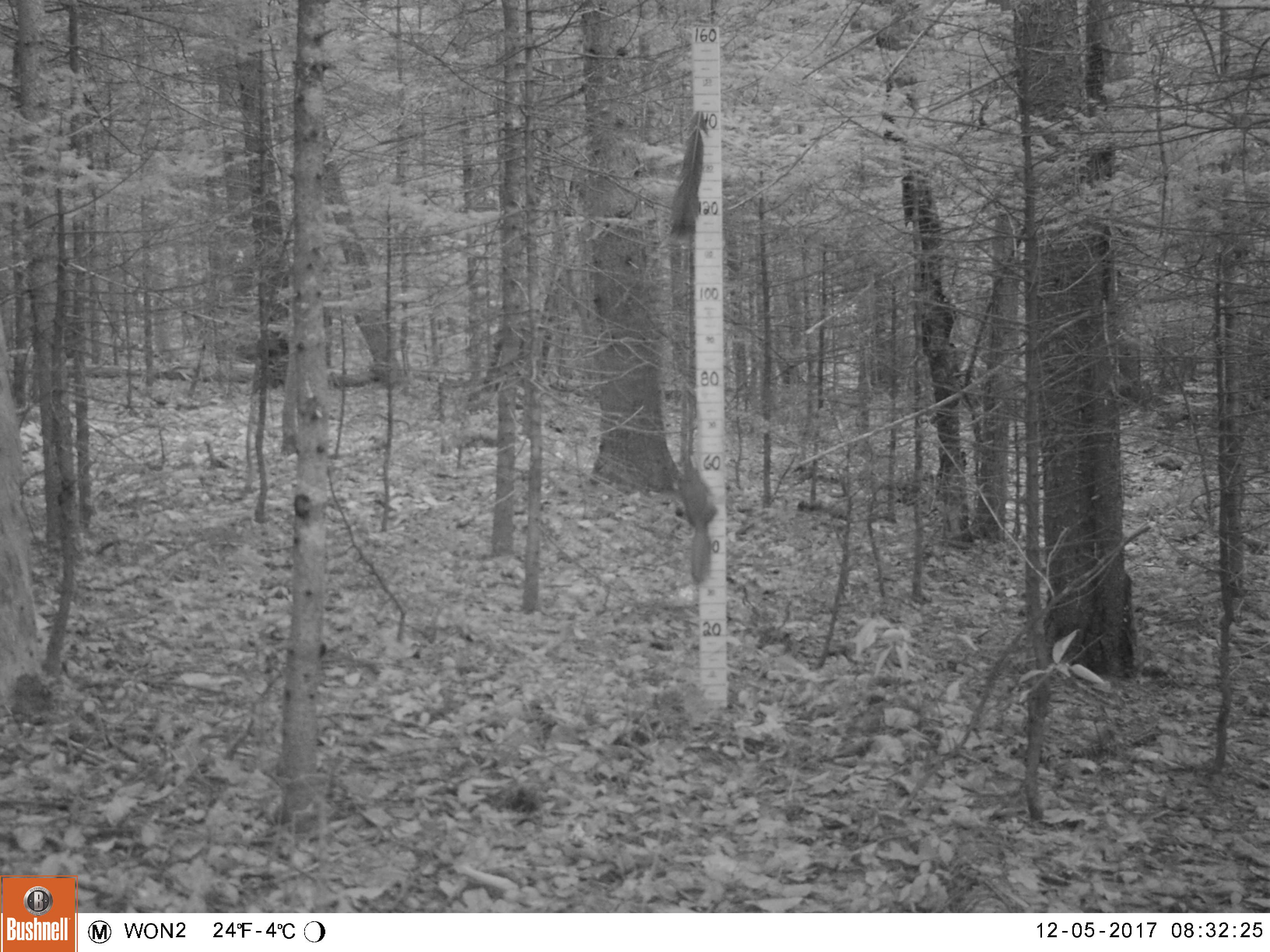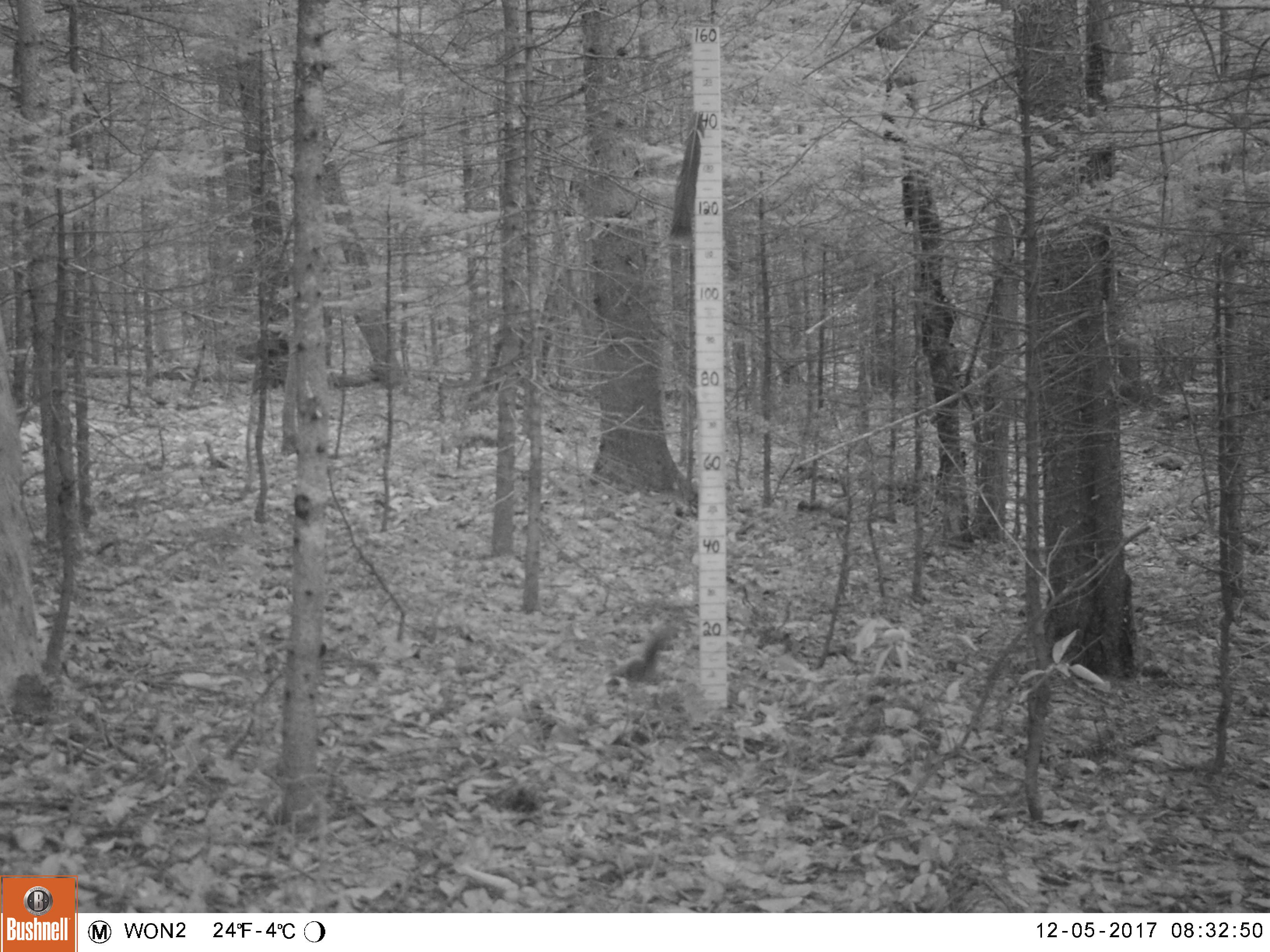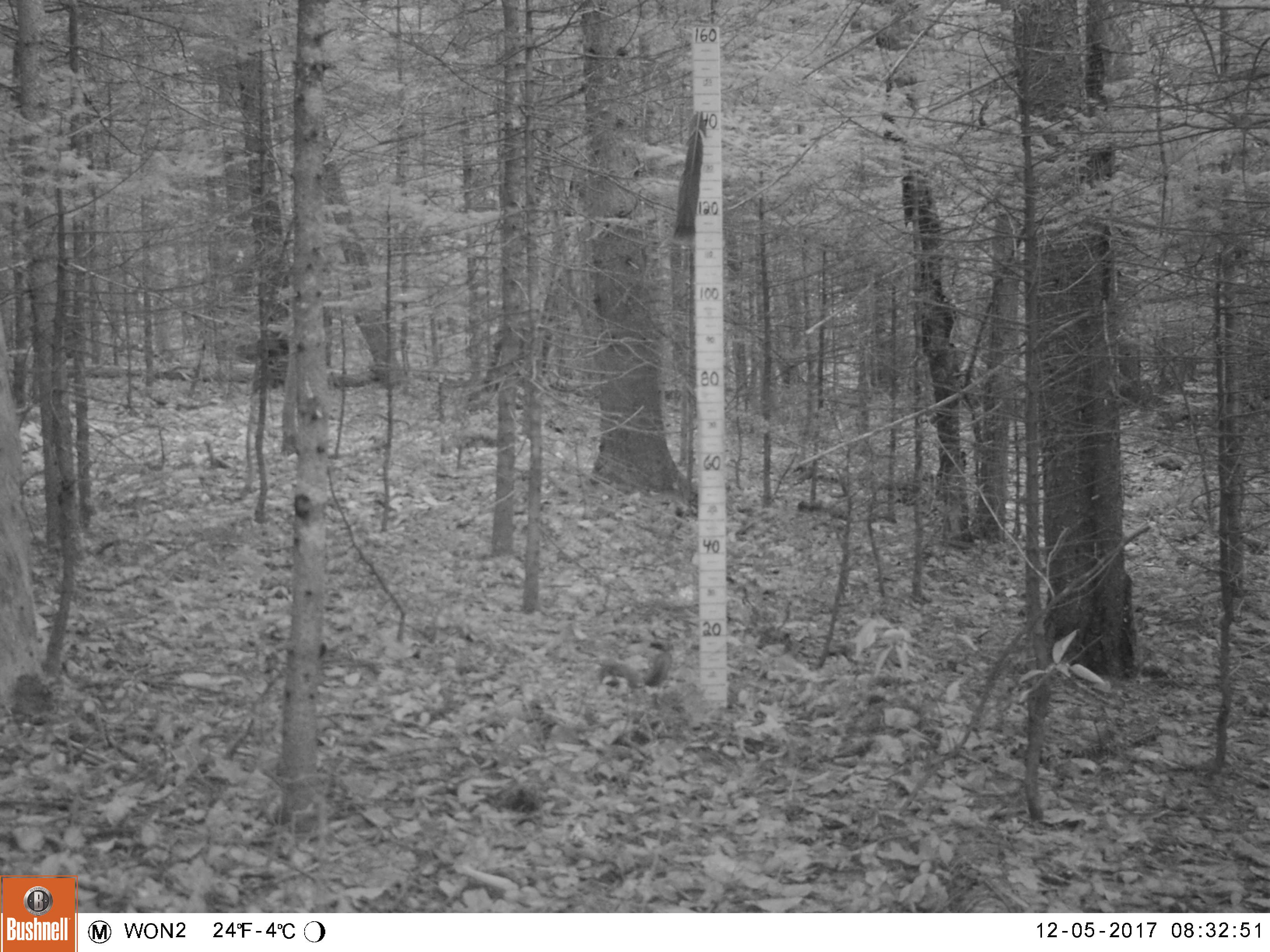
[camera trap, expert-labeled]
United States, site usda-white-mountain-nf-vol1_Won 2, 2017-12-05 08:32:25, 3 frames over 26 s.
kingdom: Animalia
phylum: Chordata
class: Mammalia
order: Rodentia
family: Sciuridae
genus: Tamiasciurus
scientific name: Tamiasciurus hudsonicus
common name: red squirrel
Red squirrel (Tamiasciurus hudsonicus).